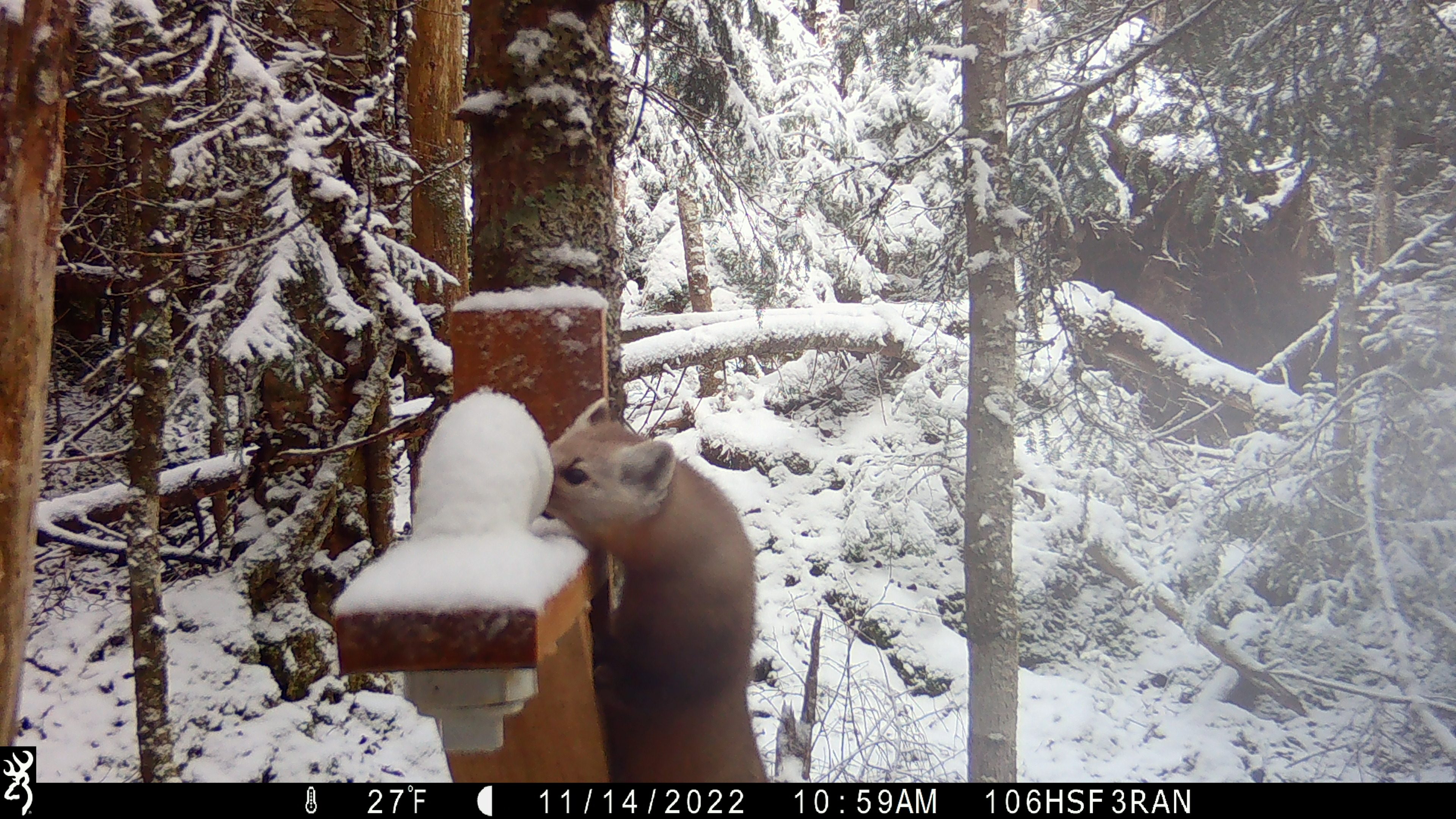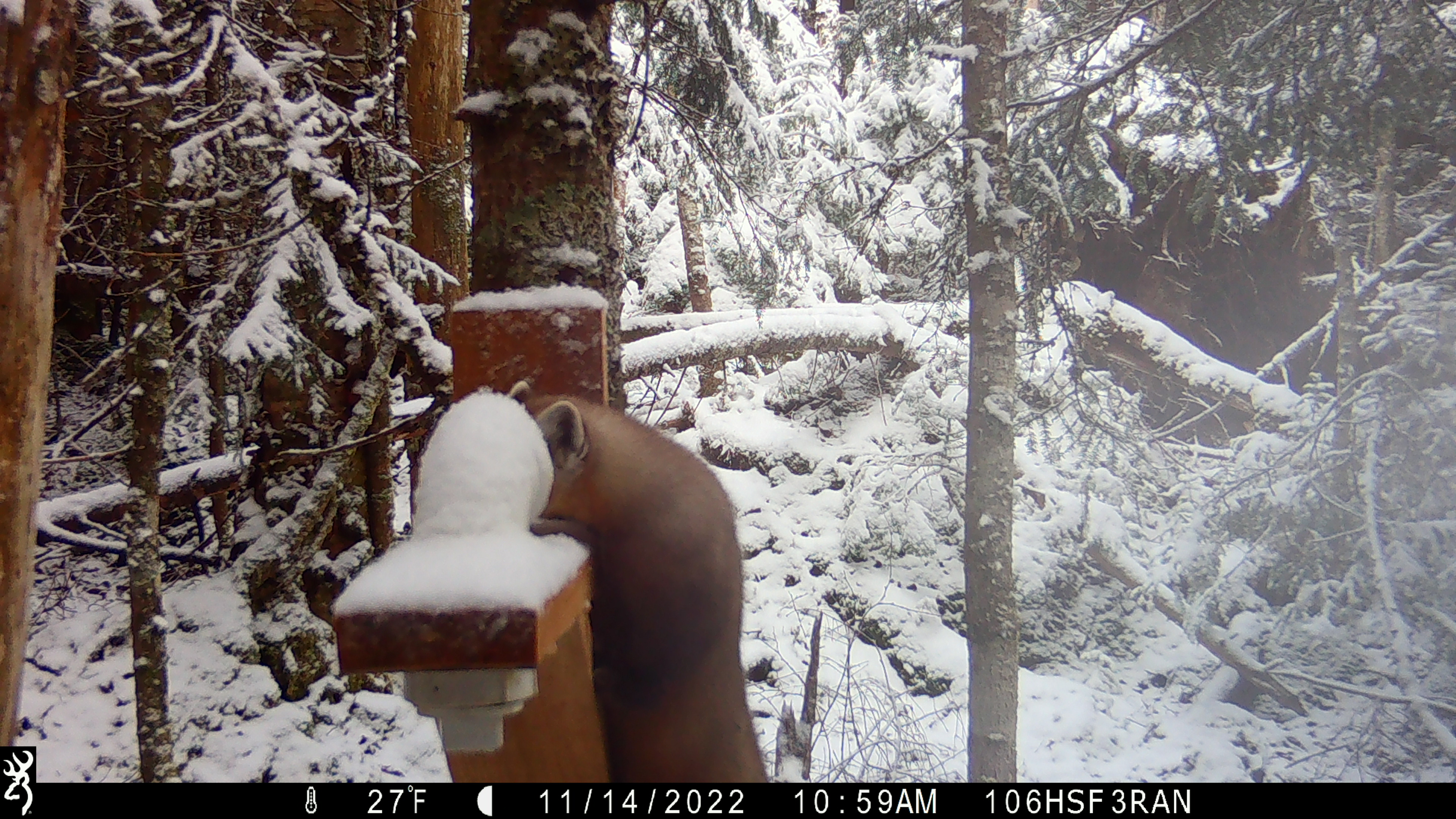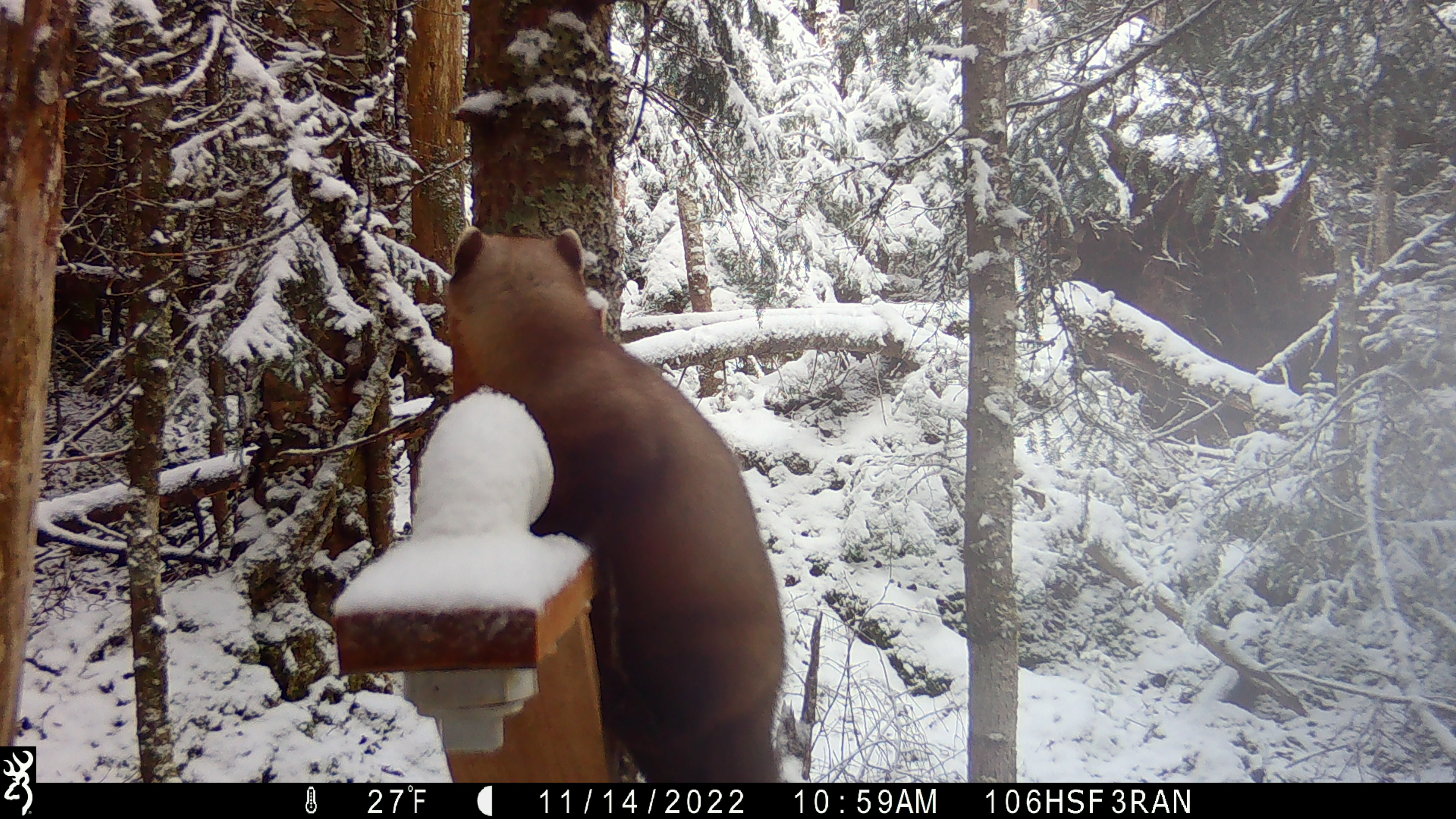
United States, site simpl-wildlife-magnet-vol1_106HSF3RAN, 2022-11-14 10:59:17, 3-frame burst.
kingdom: Animalia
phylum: Chordata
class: Mammalia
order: Carnivora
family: Mustelidae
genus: Martes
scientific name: Martes americana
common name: american marten